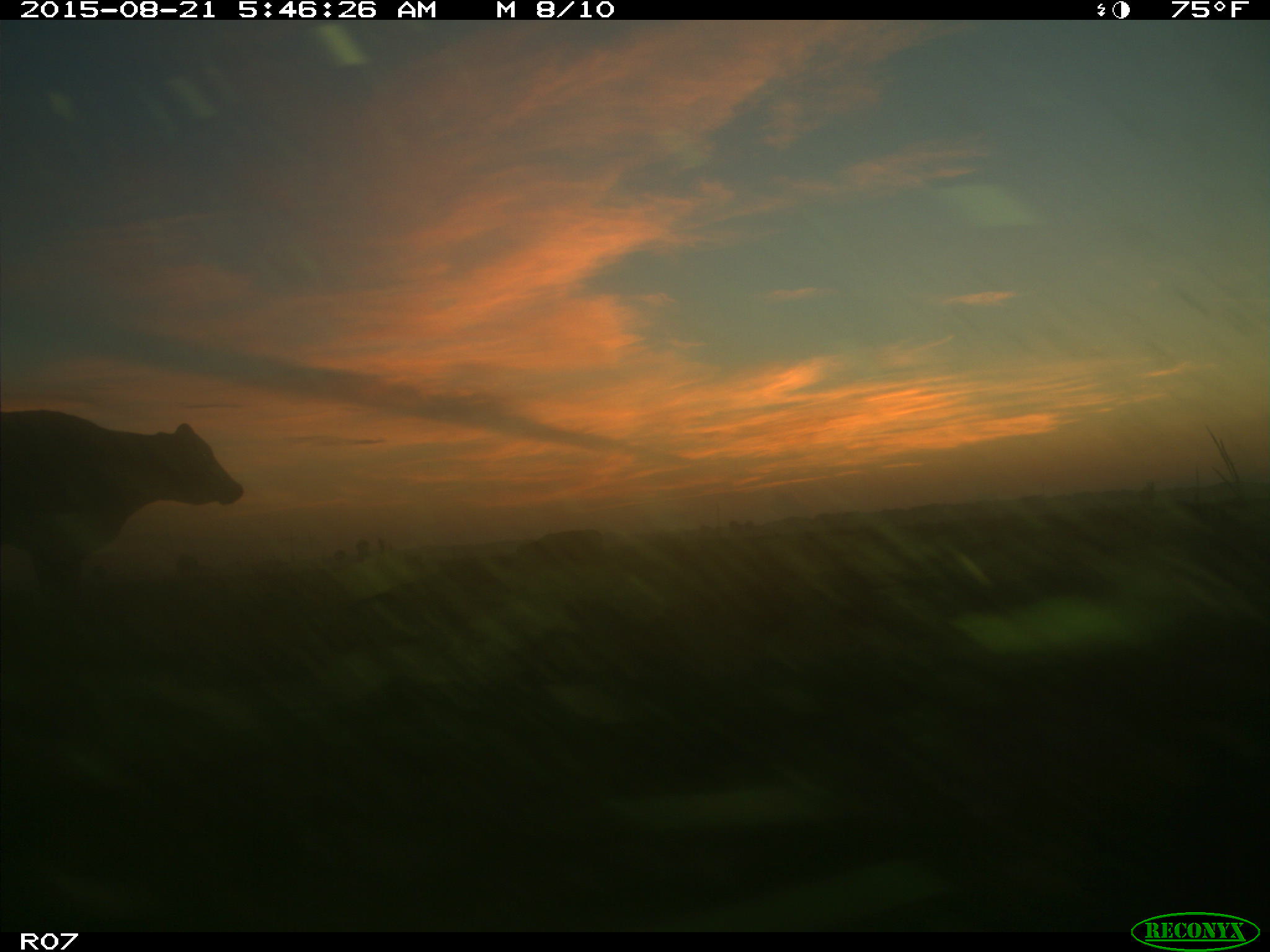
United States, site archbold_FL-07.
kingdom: Animalia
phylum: Chordata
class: Mammalia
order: Artiodactyla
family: Bovidae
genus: Bos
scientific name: Bos taurus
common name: domestic cow